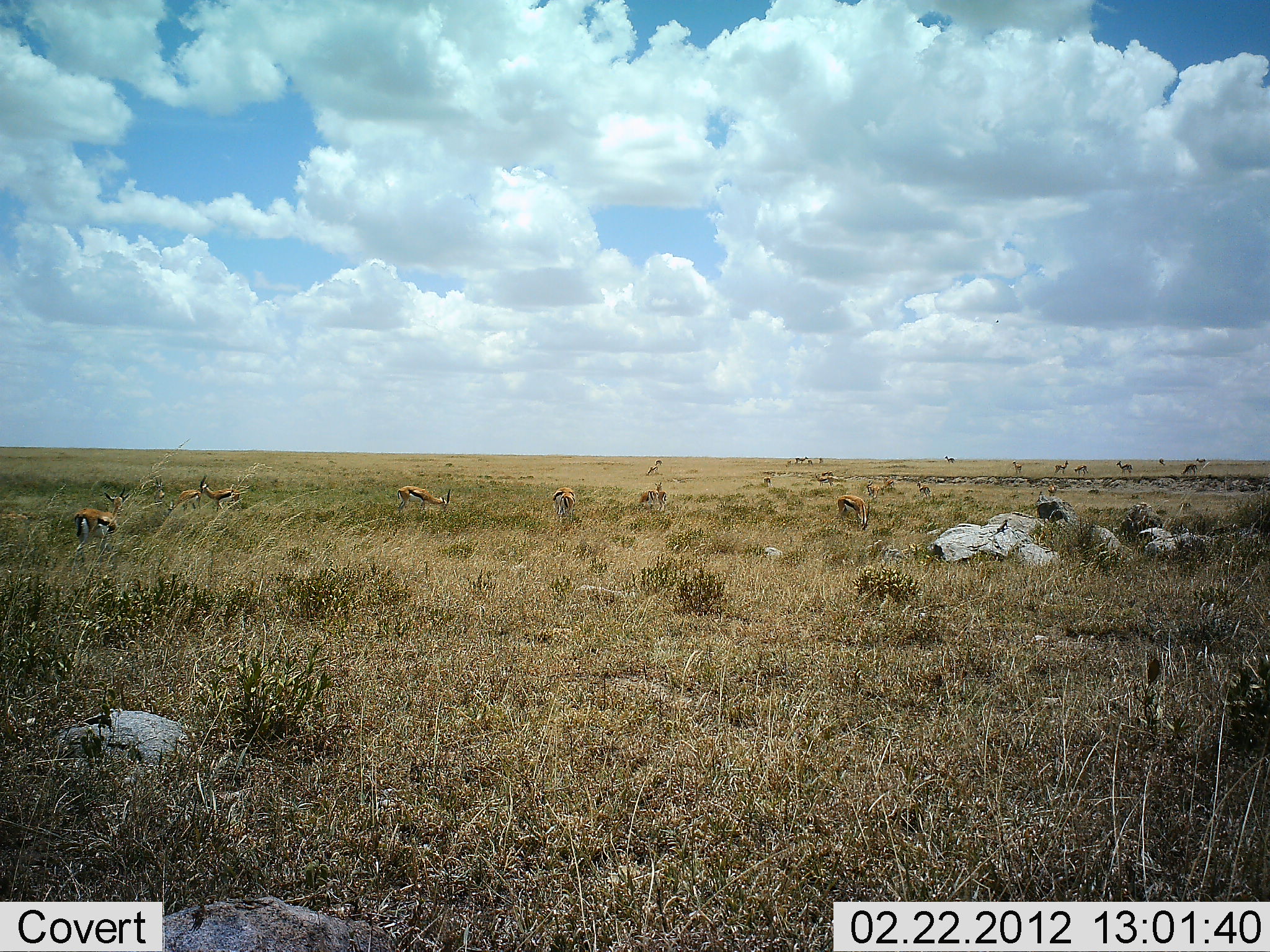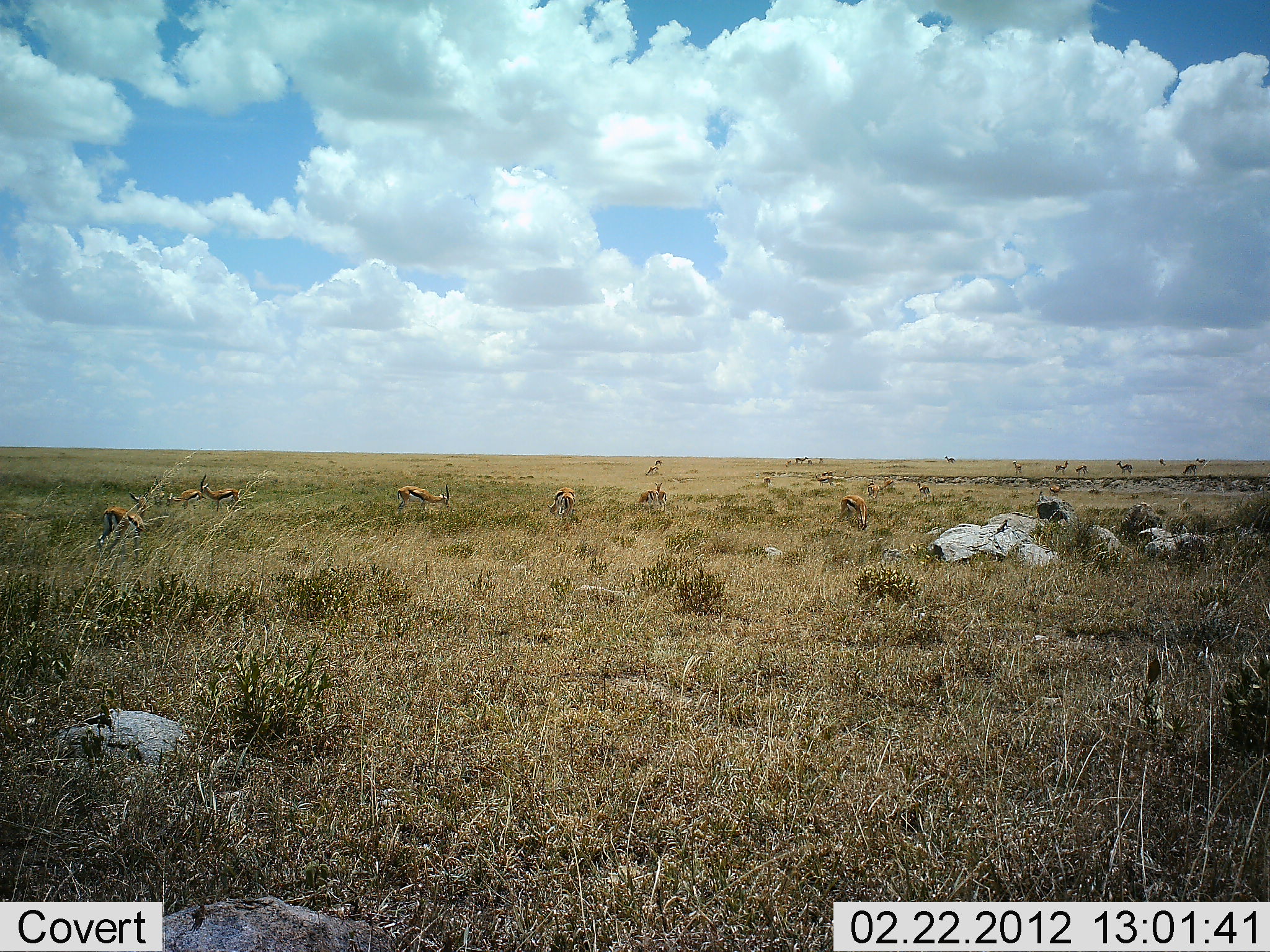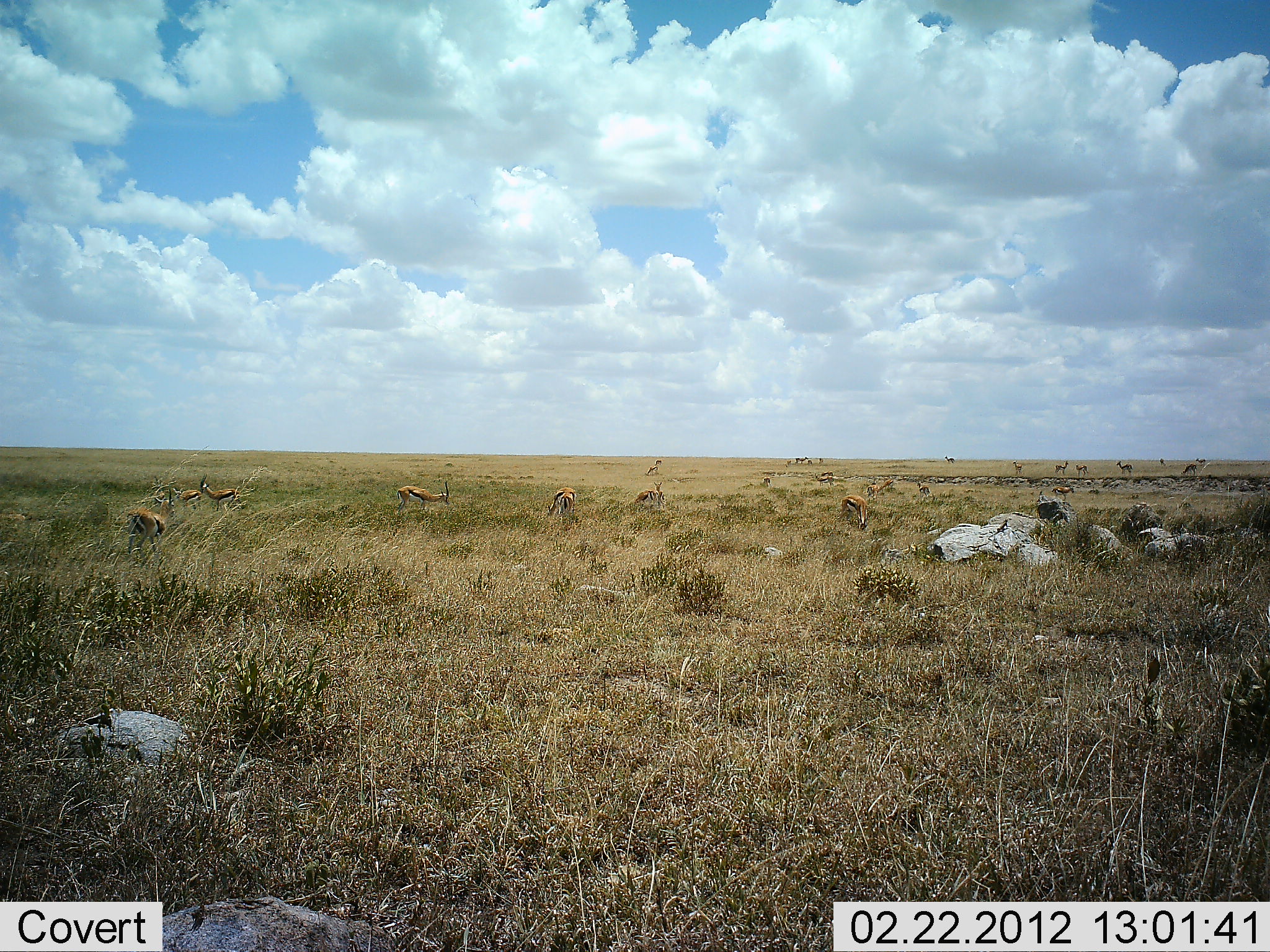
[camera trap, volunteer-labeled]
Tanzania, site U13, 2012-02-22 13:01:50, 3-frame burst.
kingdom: Animalia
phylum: Chordata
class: Mammalia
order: Artiodactyla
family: Bovidae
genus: Eudorcas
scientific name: Eudorcas thomsonii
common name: thomson's gazelle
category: gazellethomsons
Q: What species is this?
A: Gazellethomsons (thomson's gazelle) (Eudorcas thomsonii).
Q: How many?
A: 11-50.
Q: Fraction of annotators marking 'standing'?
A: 61%.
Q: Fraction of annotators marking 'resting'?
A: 13%.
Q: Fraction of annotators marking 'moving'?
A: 39%.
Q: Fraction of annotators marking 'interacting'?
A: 9%.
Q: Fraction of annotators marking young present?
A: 9%.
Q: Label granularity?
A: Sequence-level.